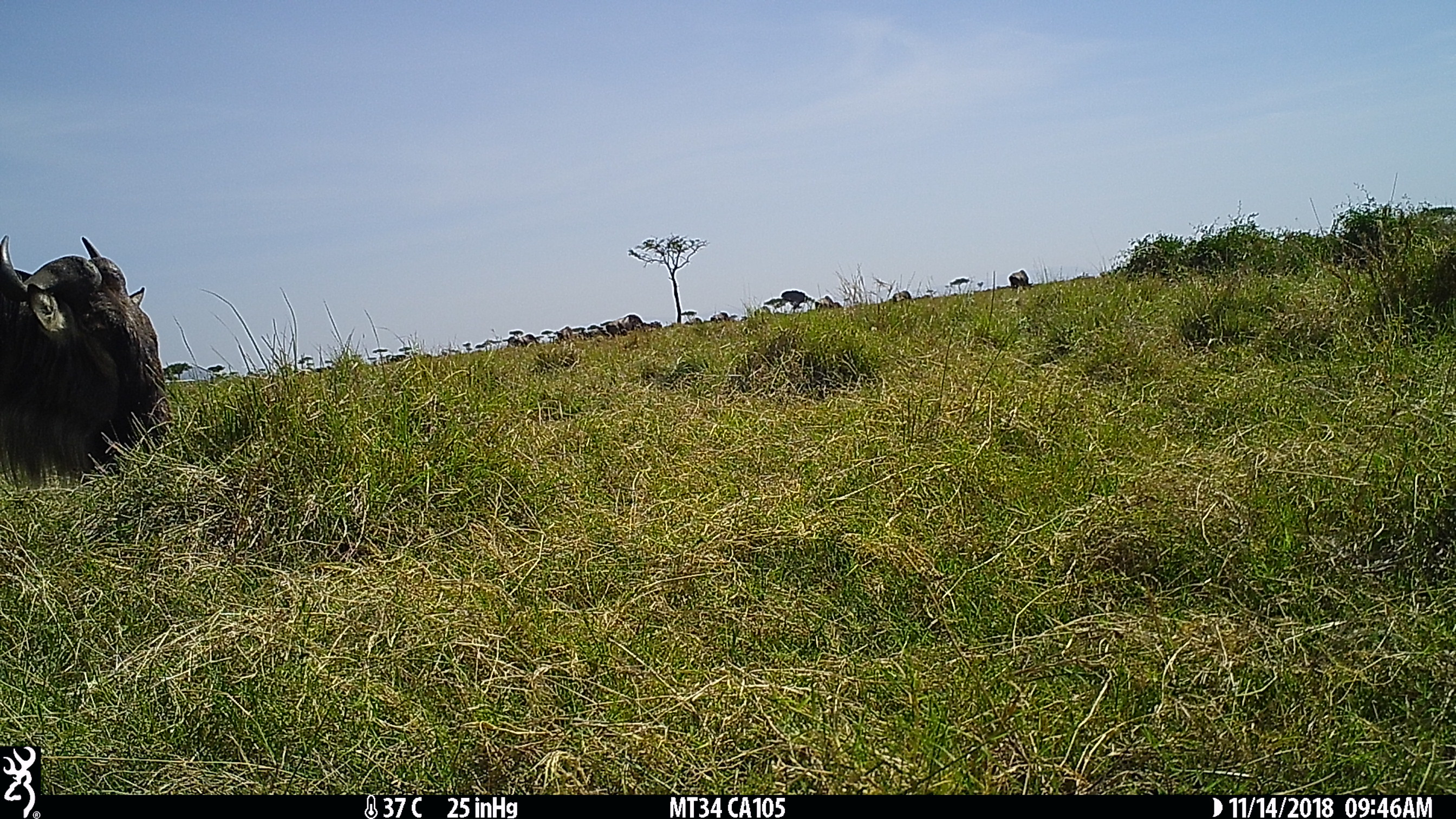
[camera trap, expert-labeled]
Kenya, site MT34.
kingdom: Animalia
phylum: Chordata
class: Mammalia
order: Artiodactyla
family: Bovidae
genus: Connochaetes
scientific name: Connochaetes taurinus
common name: blue wildebeest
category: wildebeest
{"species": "wildebeest (blue wildebeest) (Connochaetes taurinus)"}